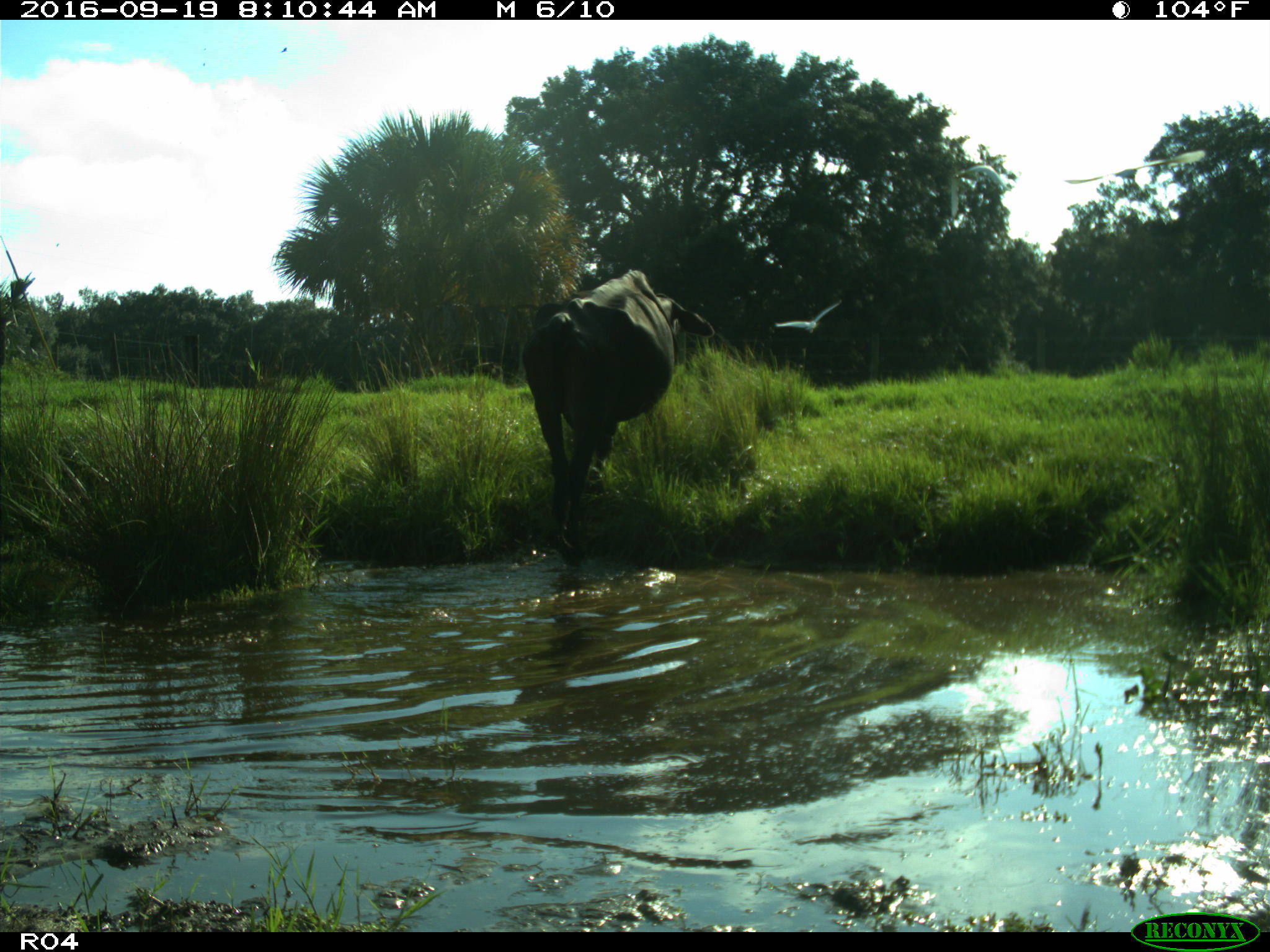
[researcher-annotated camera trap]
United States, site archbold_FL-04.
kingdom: Animalia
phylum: Chordata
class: Mammalia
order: Artiodactyla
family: Bovidae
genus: Bos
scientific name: Bos taurus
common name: domestic cow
Bos taurus (domestic cow).